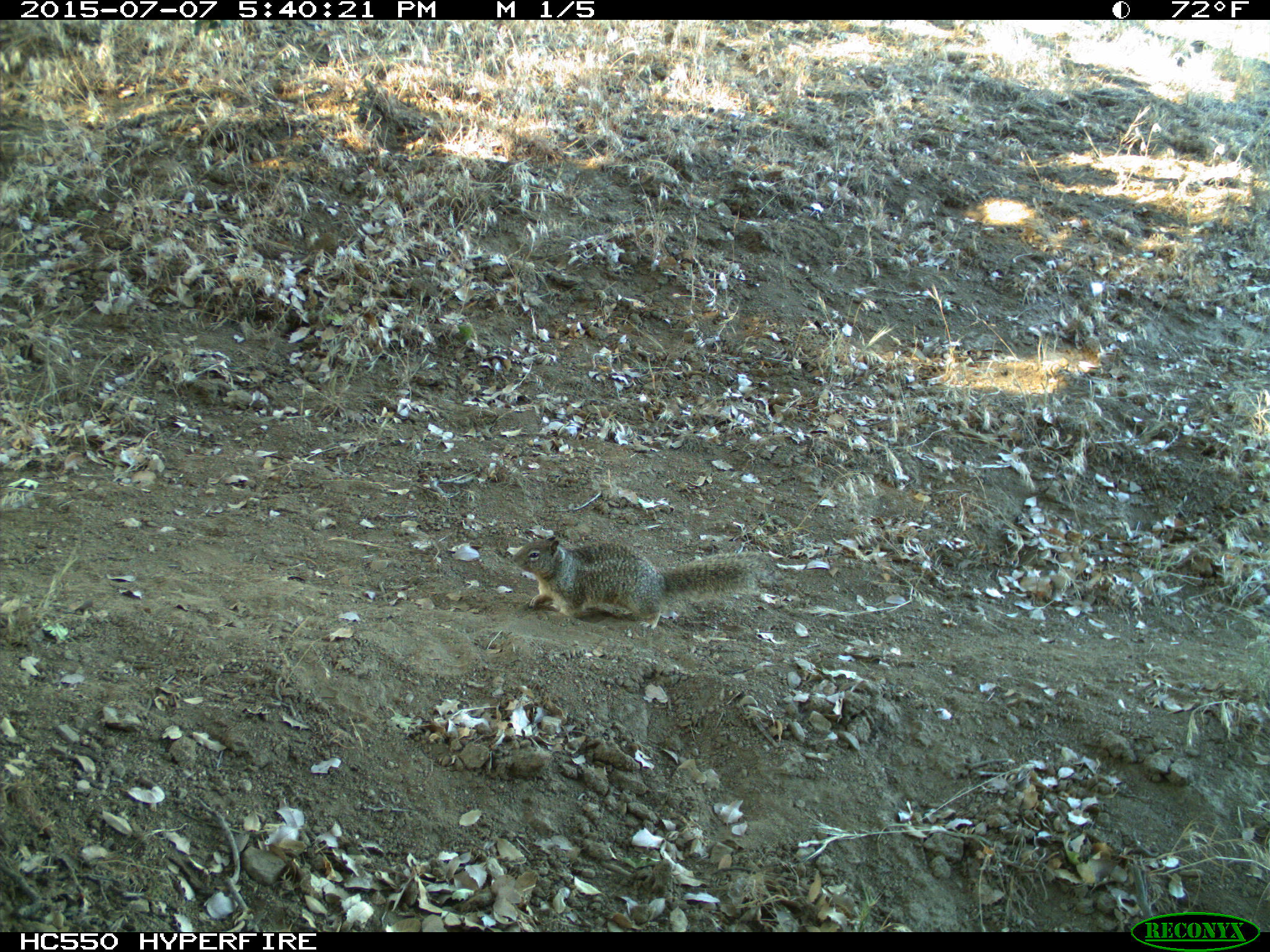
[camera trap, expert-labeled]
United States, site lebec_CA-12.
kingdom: Animalia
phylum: Chordata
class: Mammalia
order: Rodentia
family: Sciuridae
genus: Otospermophilus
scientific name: Otospermophilus beecheyi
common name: california ground squirrel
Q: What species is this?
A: Otospermophilus beecheyi (california ground squirrel).